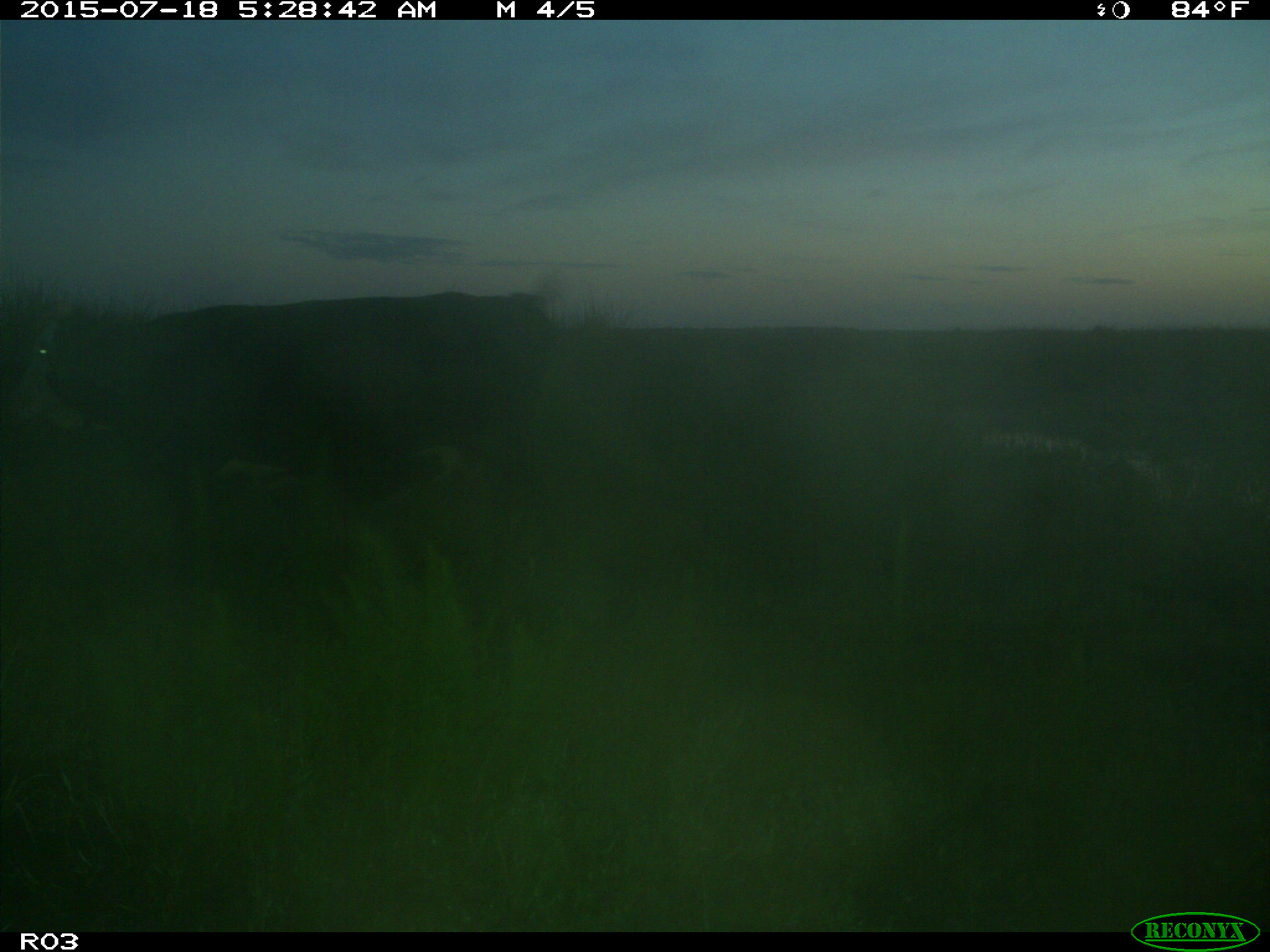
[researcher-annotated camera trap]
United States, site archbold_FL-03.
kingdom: Animalia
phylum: Chordata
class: Mammalia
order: Artiodactyla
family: Bovidae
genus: Bos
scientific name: Bos taurus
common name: domestic cow